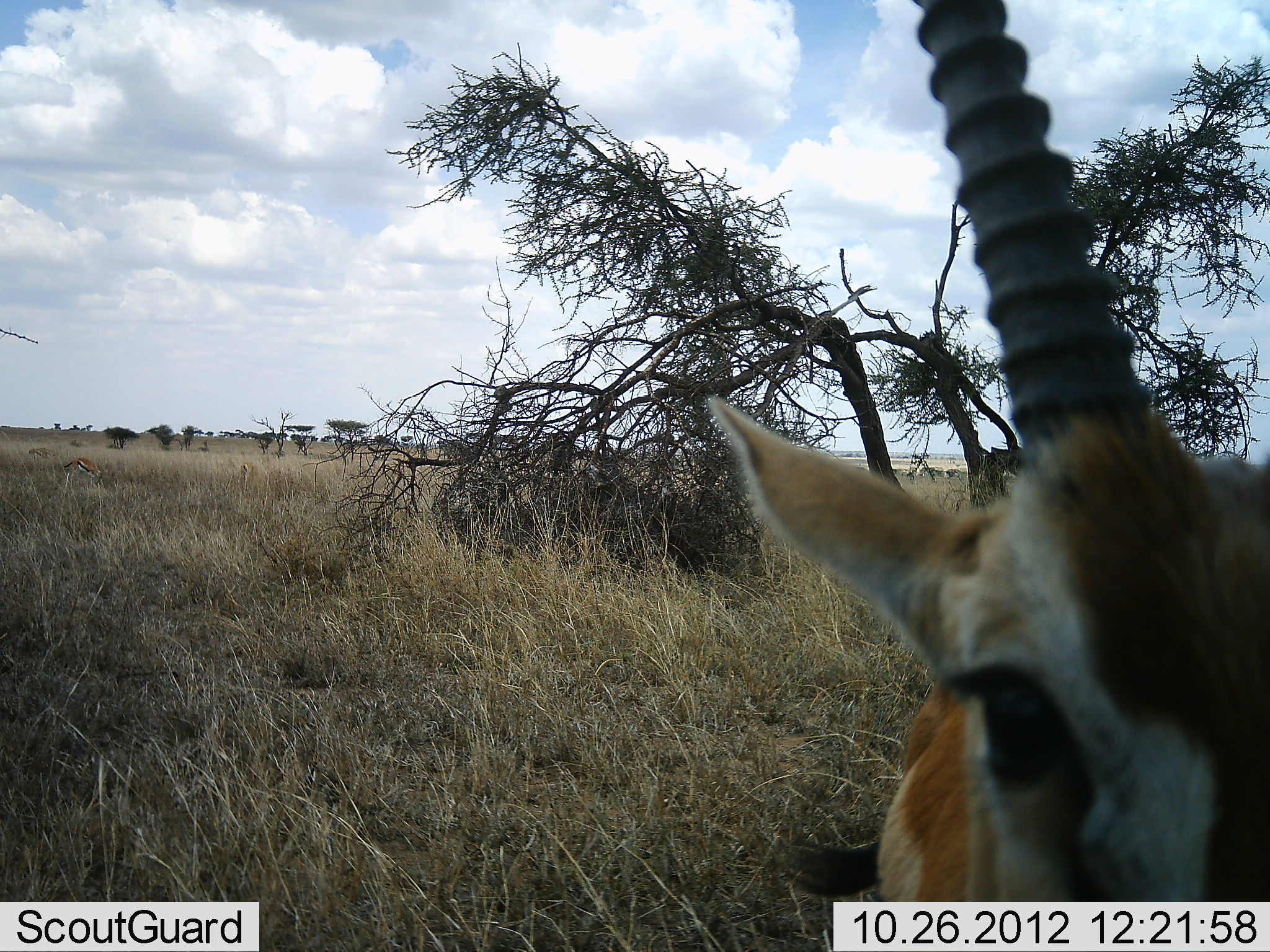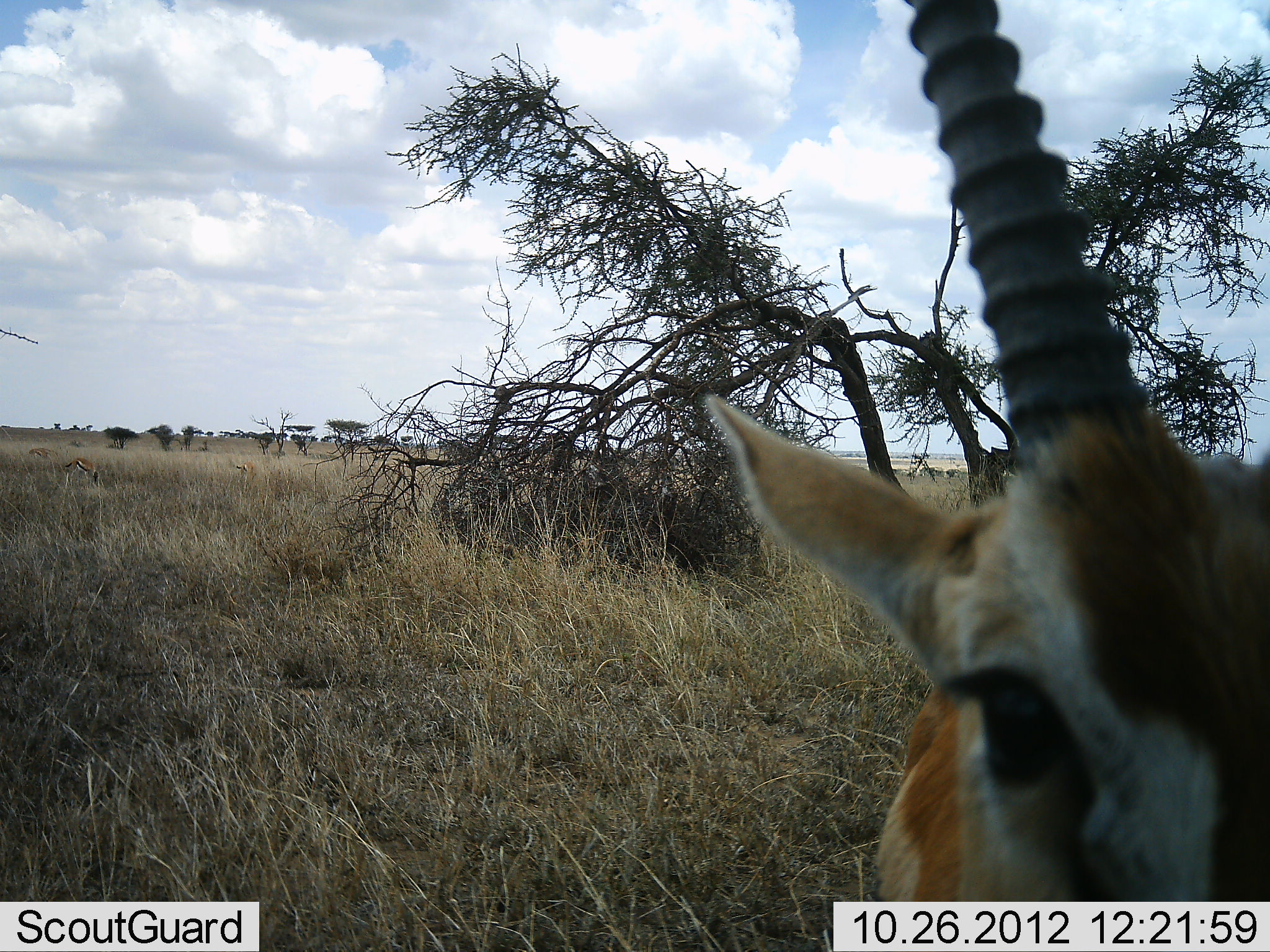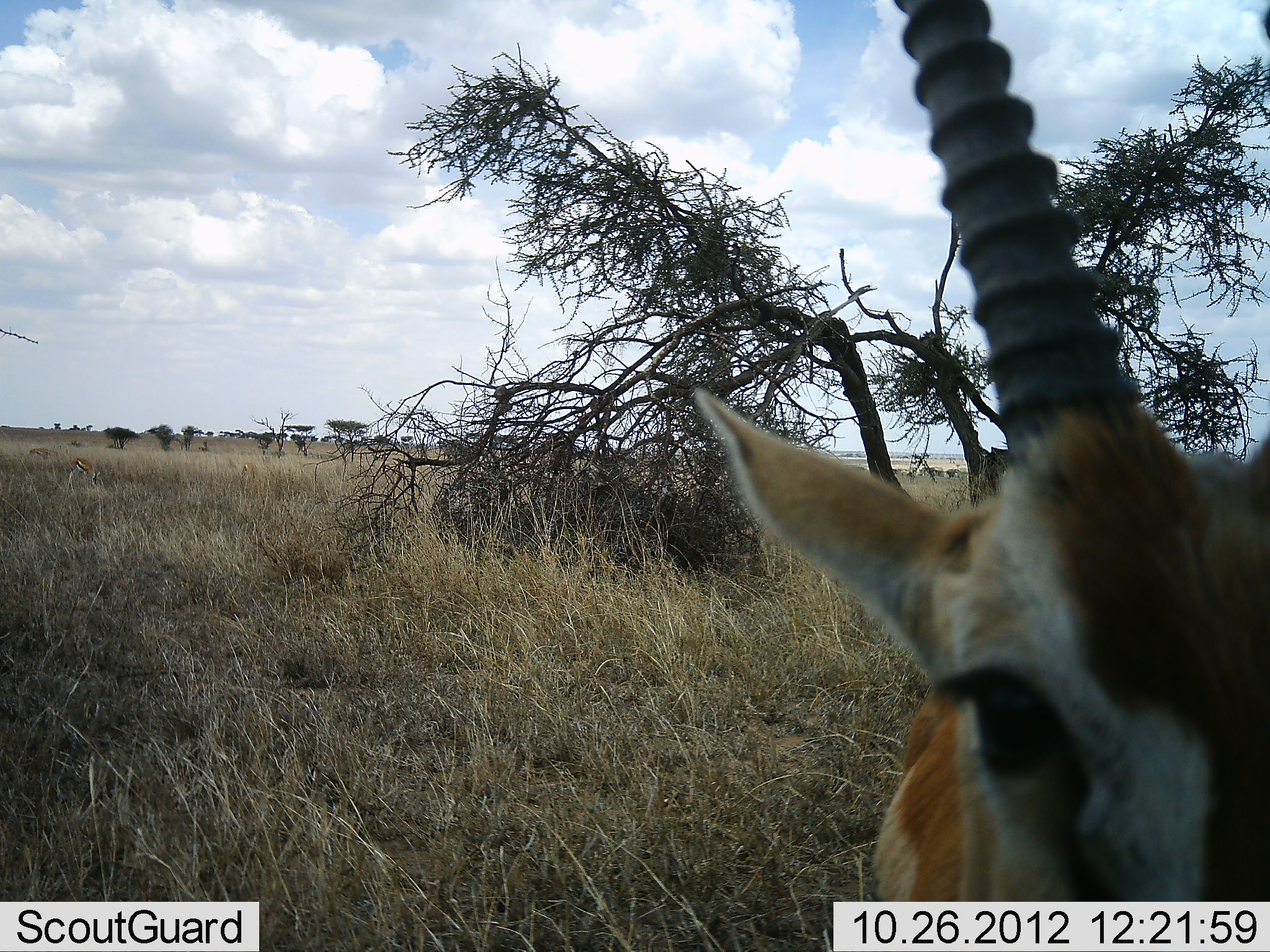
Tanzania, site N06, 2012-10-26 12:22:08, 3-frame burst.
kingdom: Animalia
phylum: Chordata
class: Mammalia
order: Artiodactyla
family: Bovidae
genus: Eudorcas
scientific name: Eudorcas thomsonii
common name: thomson's gazelle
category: gazellethomsons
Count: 1.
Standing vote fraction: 100%.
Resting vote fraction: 0%.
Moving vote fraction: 0%.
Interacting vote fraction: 0%.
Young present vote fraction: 0%.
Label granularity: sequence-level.